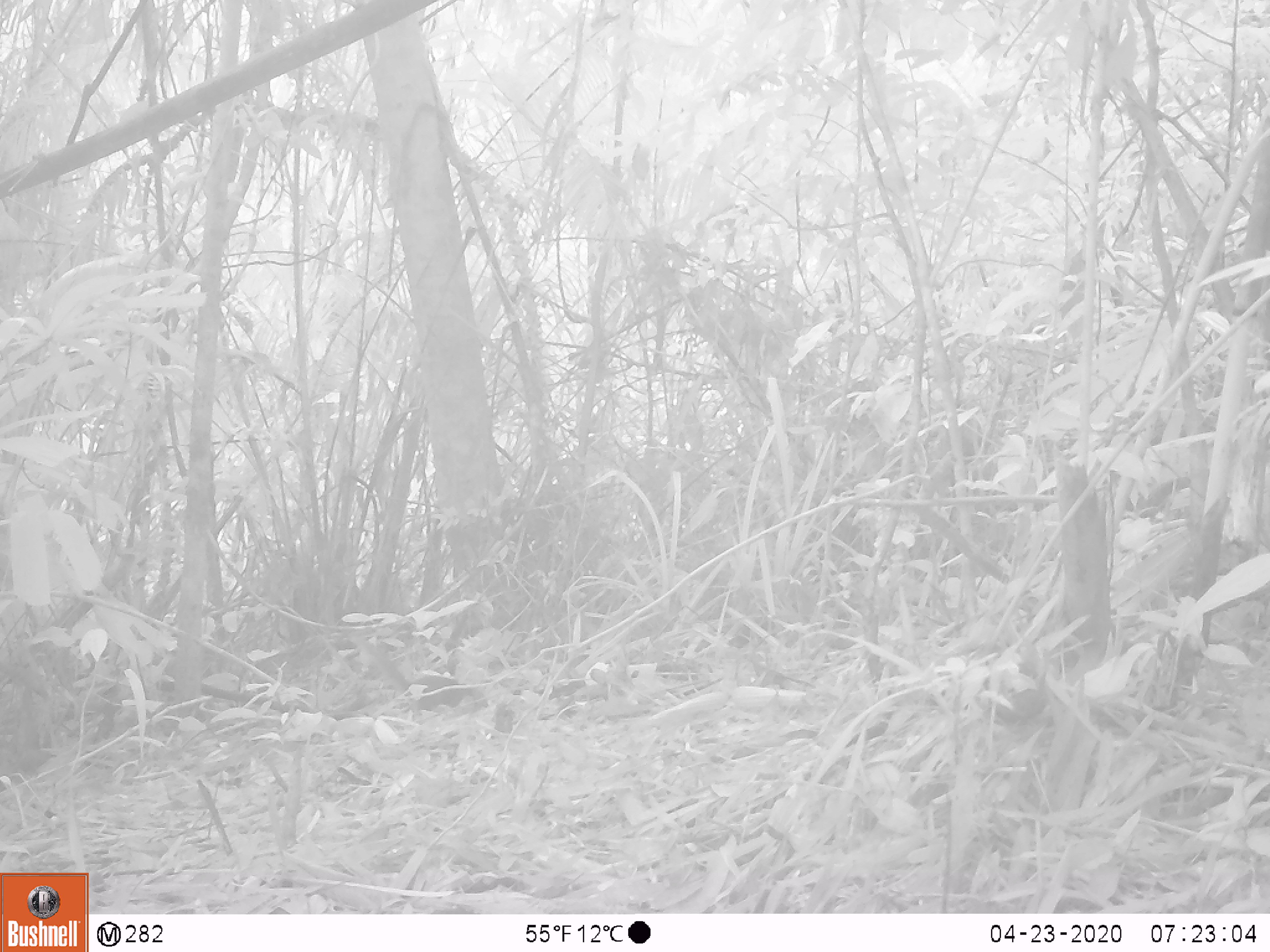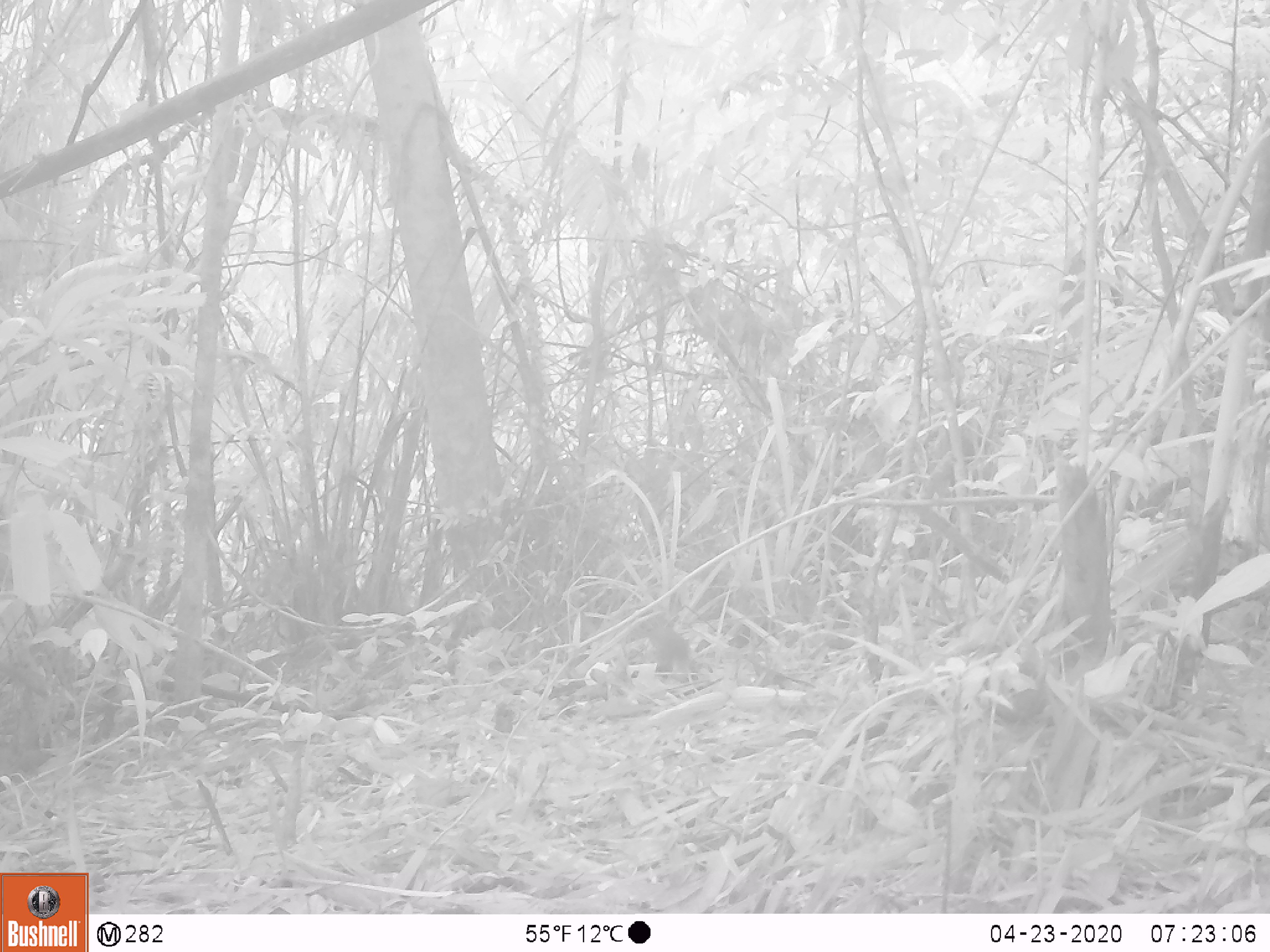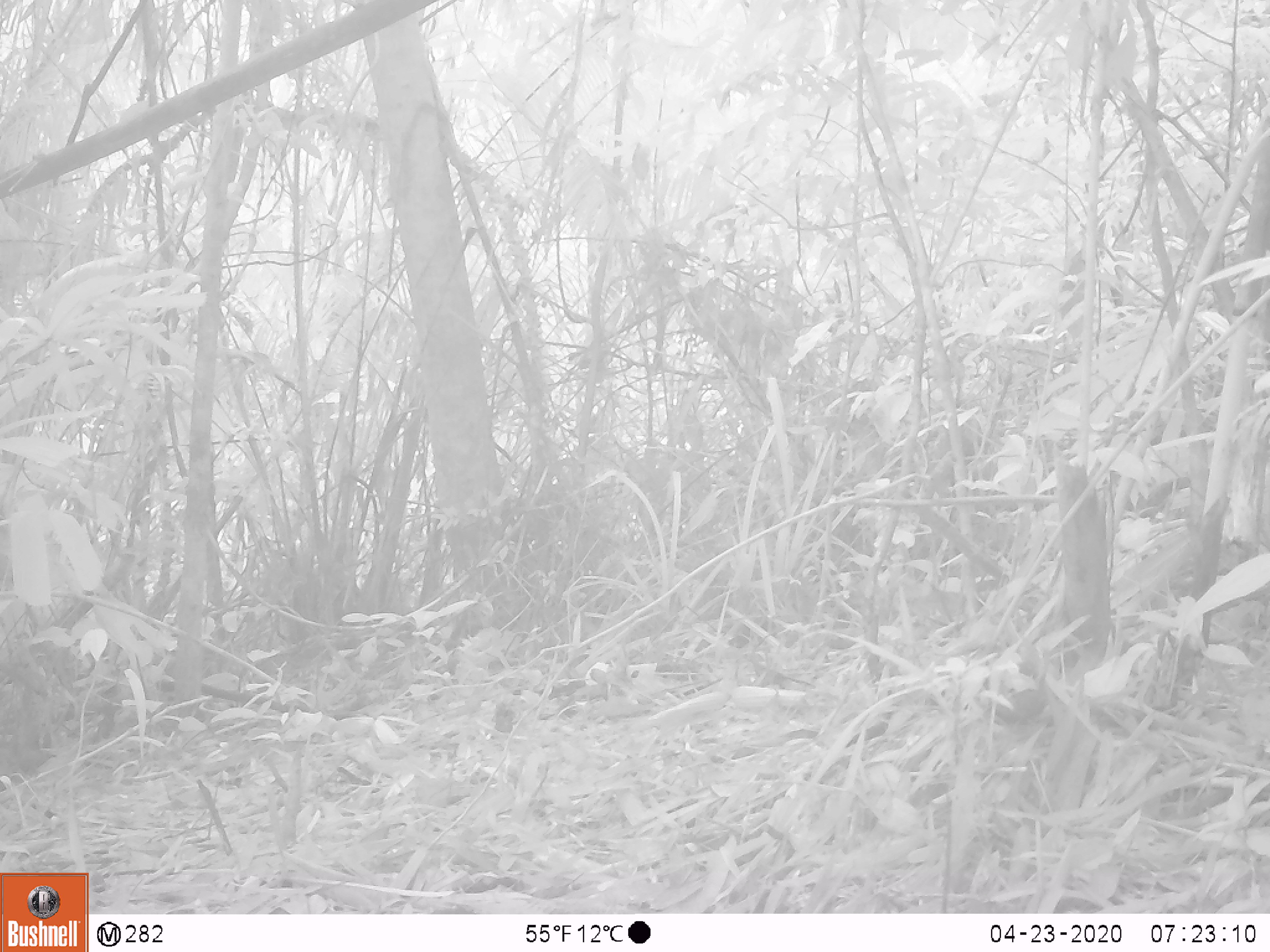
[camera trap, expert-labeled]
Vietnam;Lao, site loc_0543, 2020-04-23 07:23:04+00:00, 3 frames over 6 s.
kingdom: Animalia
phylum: Chordata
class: Mammalia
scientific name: Mammalia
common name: mammal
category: unidentified small mammal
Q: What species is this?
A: Unidentified small mammal (mammal) (Mammalia).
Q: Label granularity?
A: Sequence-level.